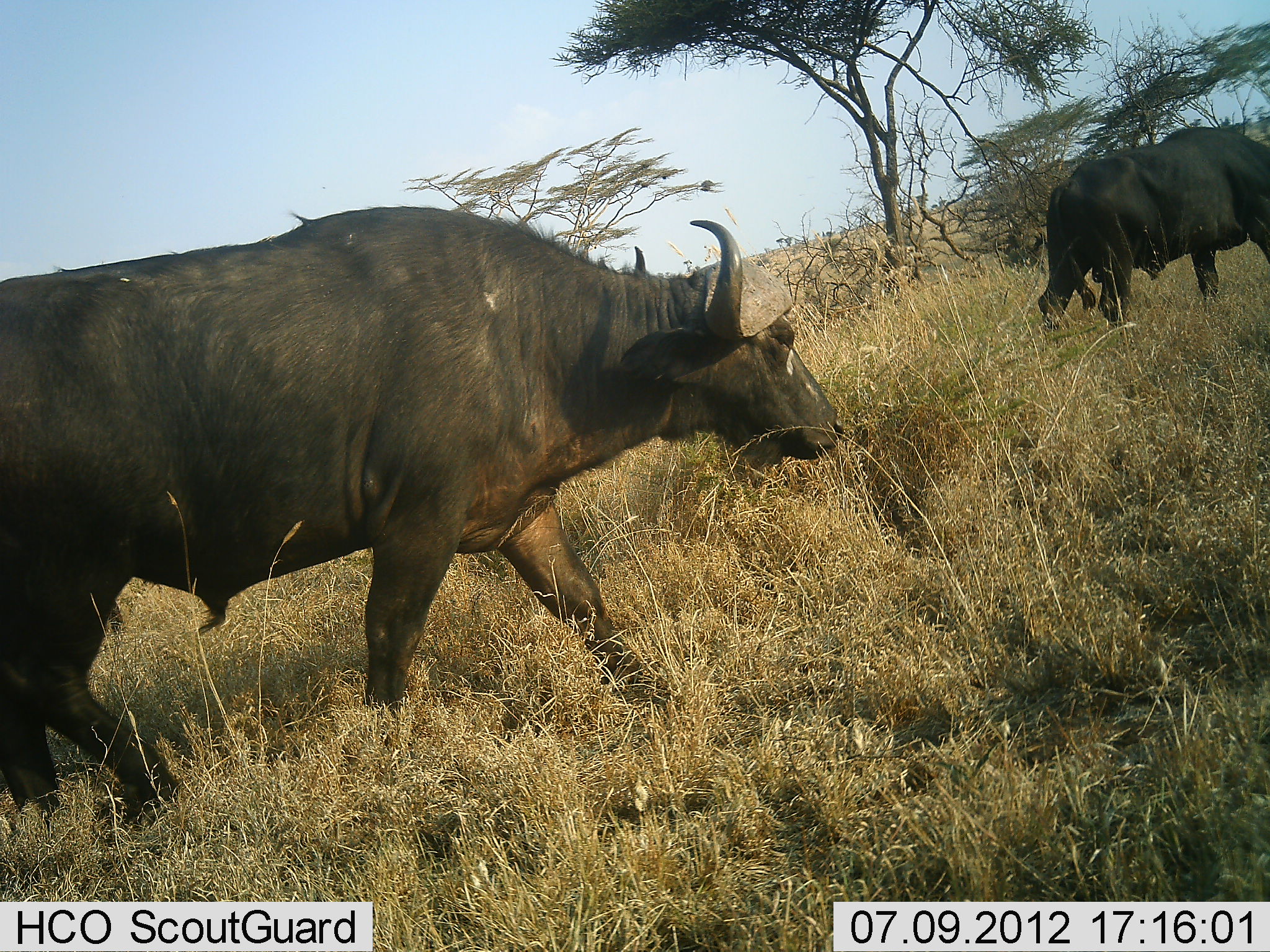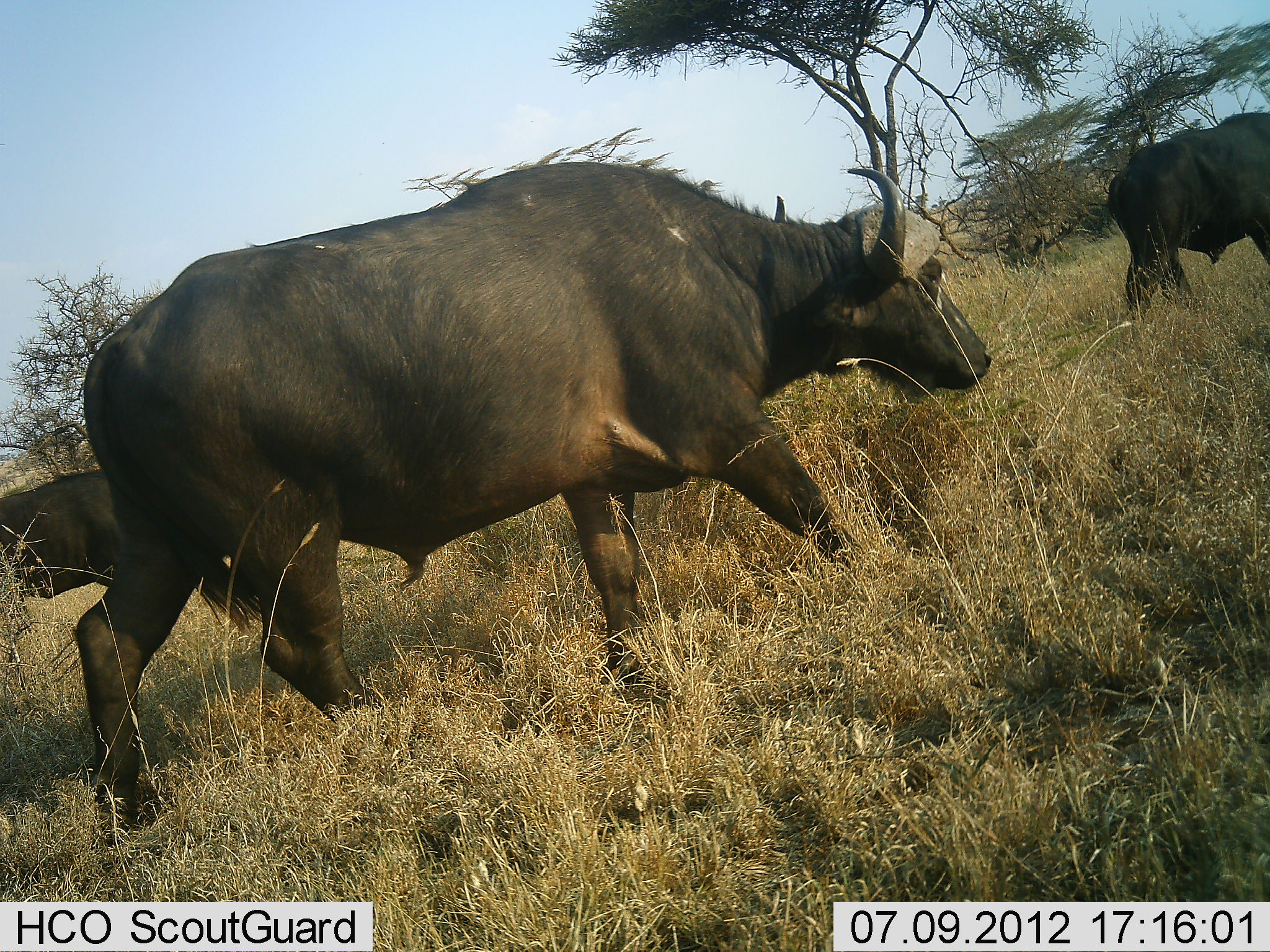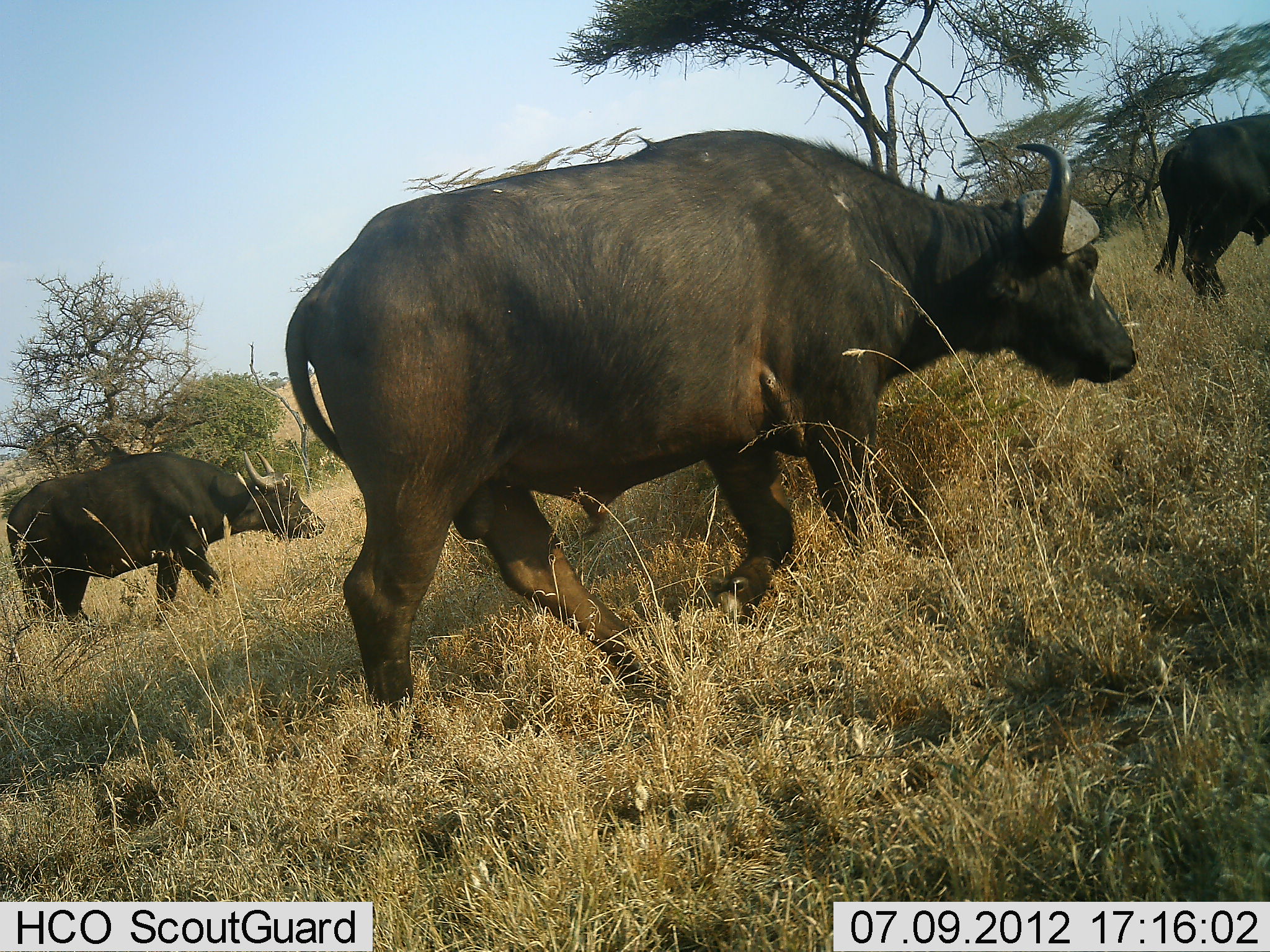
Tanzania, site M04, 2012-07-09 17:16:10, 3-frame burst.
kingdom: Animalia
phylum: Chordata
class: Mammalia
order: Artiodactyla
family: Bovidae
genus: Syncerus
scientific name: Syncerus caffer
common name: cape buffalo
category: buffalo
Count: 3.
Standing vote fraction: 0%.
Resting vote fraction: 0%.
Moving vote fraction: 100%.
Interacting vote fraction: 0%.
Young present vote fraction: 0%.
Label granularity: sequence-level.